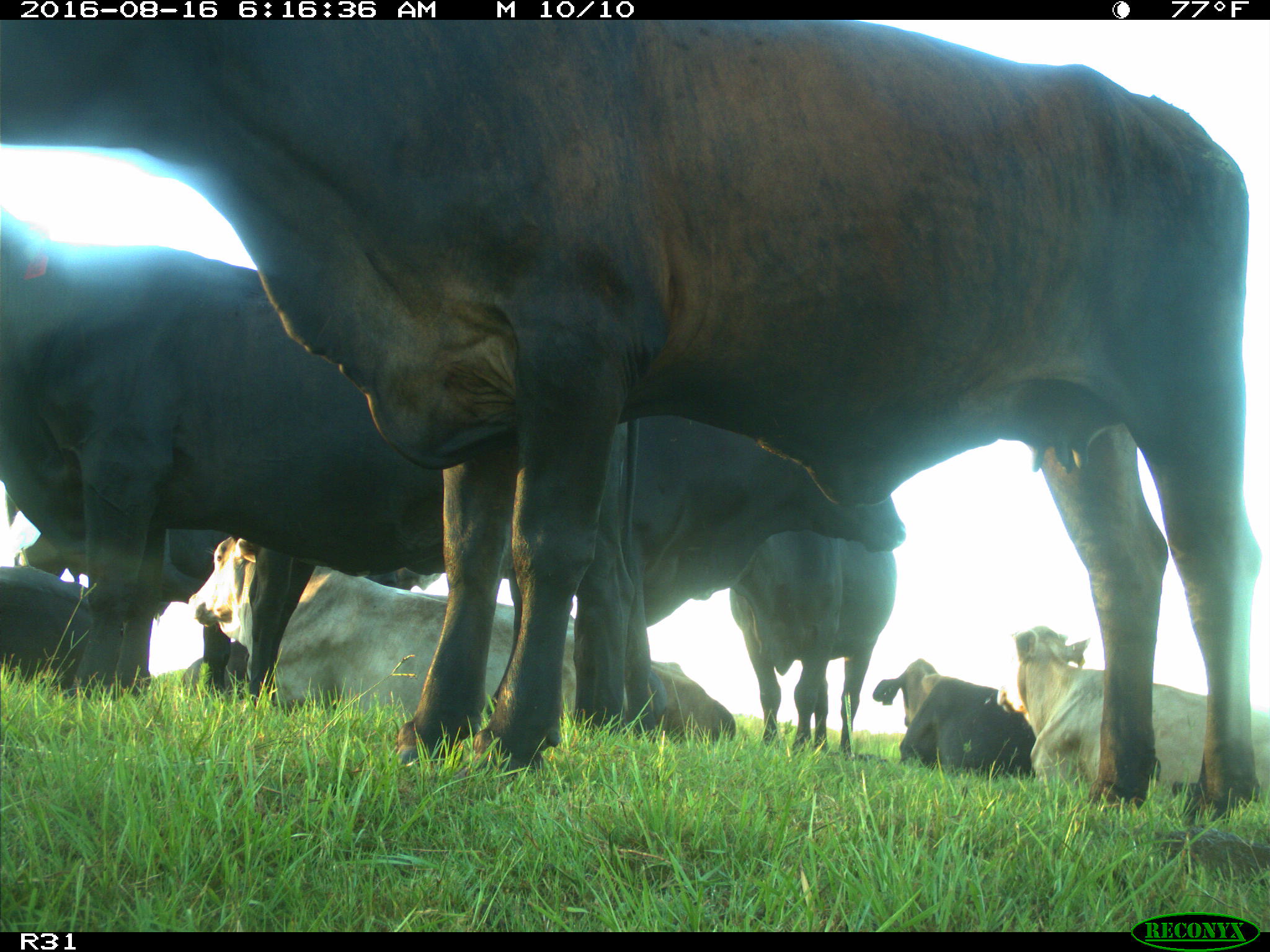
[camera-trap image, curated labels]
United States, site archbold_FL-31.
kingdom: Animalia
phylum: Chordata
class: Mammalia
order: Artiodactyla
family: Bovidae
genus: Bos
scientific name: Bos taurus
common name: domestic cow